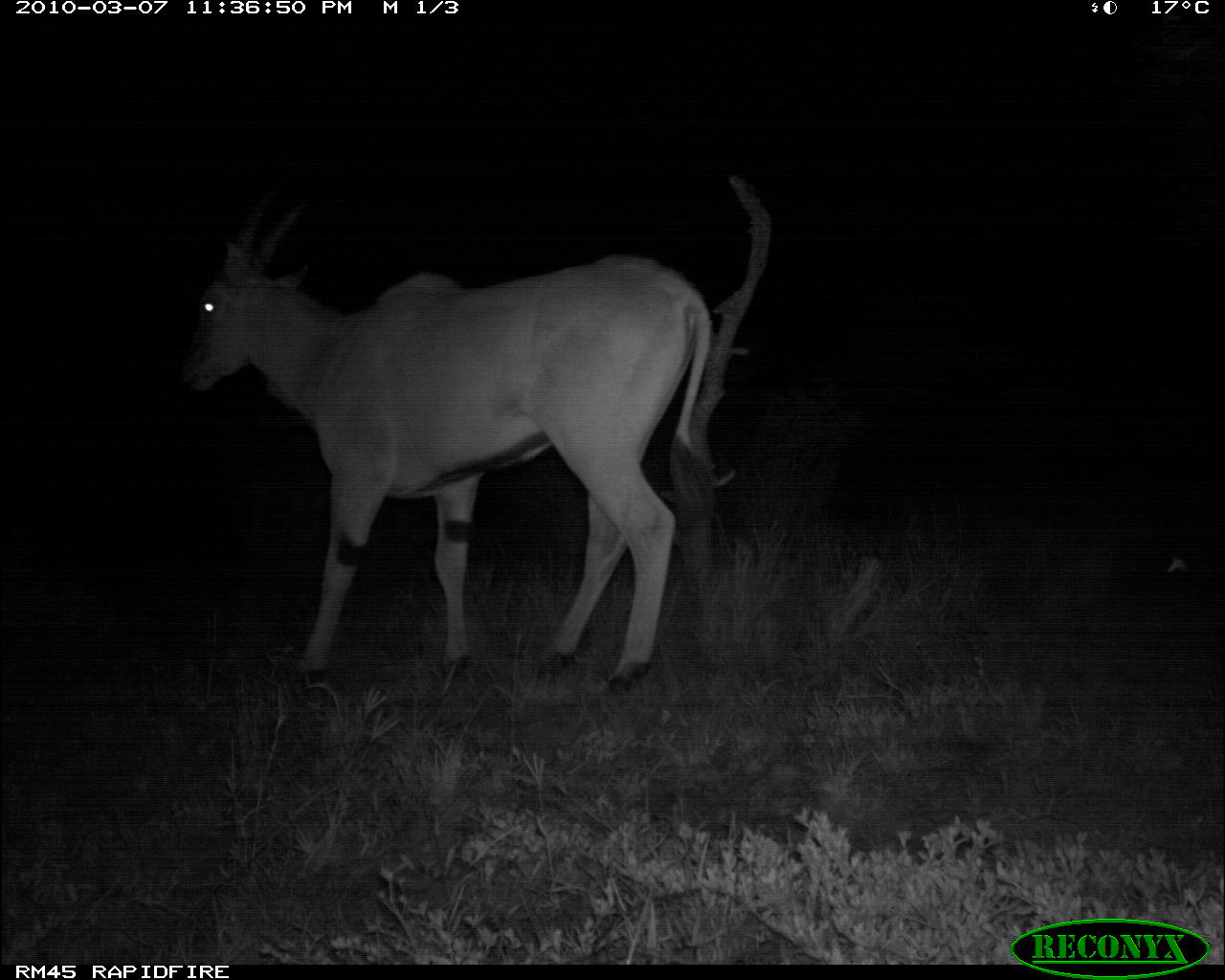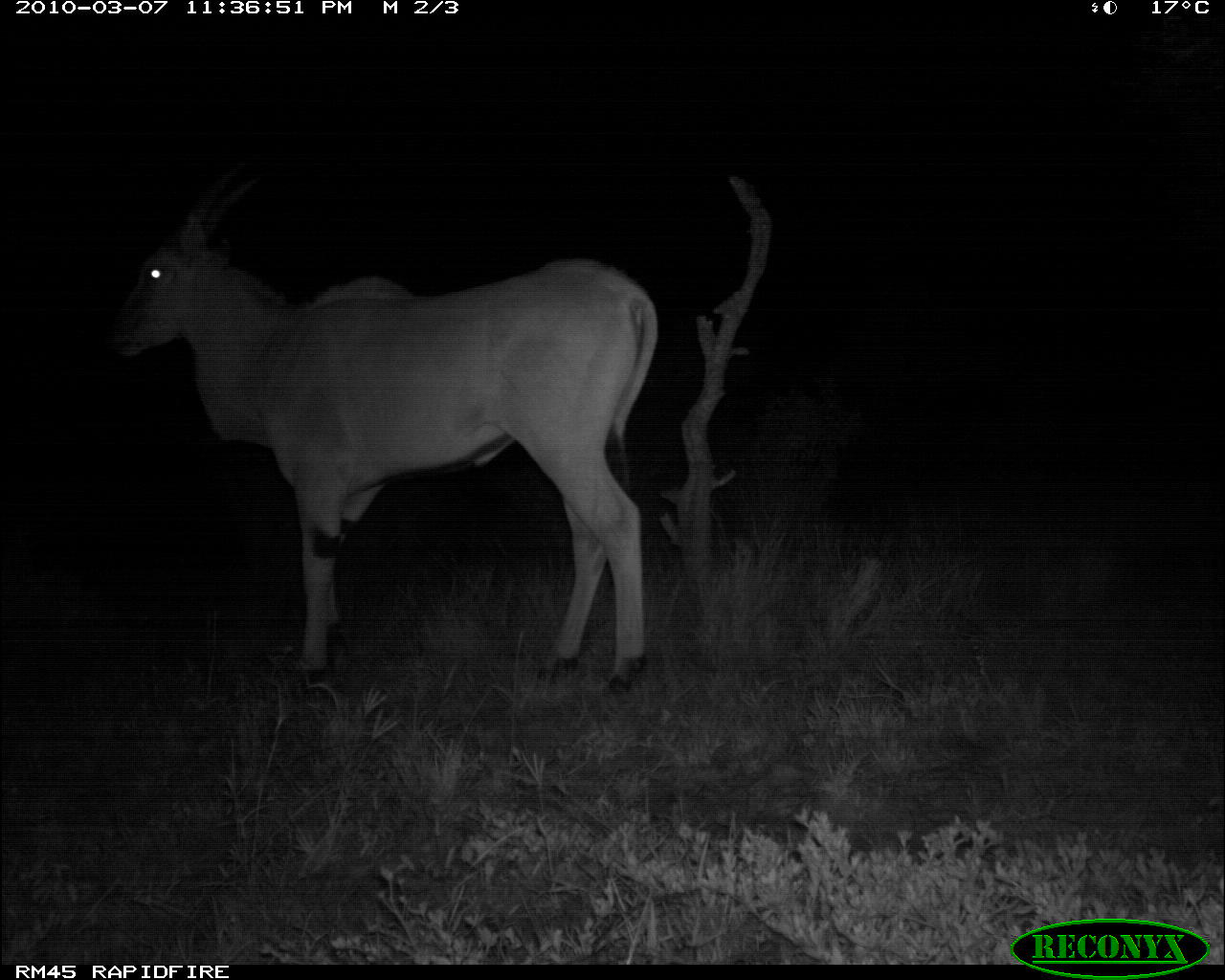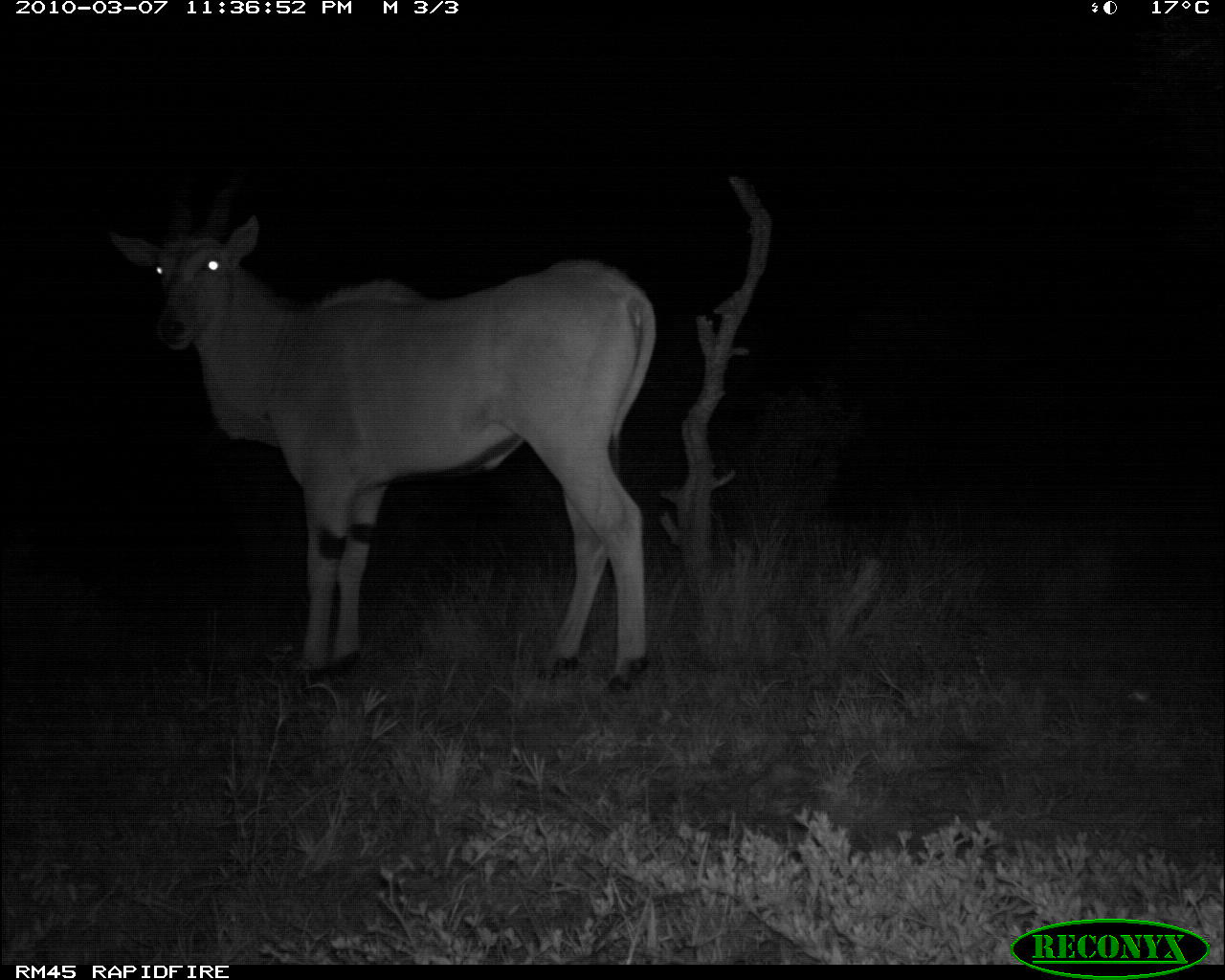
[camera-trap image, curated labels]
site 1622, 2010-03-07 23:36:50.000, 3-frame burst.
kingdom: Animalia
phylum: Chordata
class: Mammalia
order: Artiodactyla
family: Bovidae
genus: Tragelaphus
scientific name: Tragelaphus oryx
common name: eland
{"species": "Tragelaphus oryx (eland)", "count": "1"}